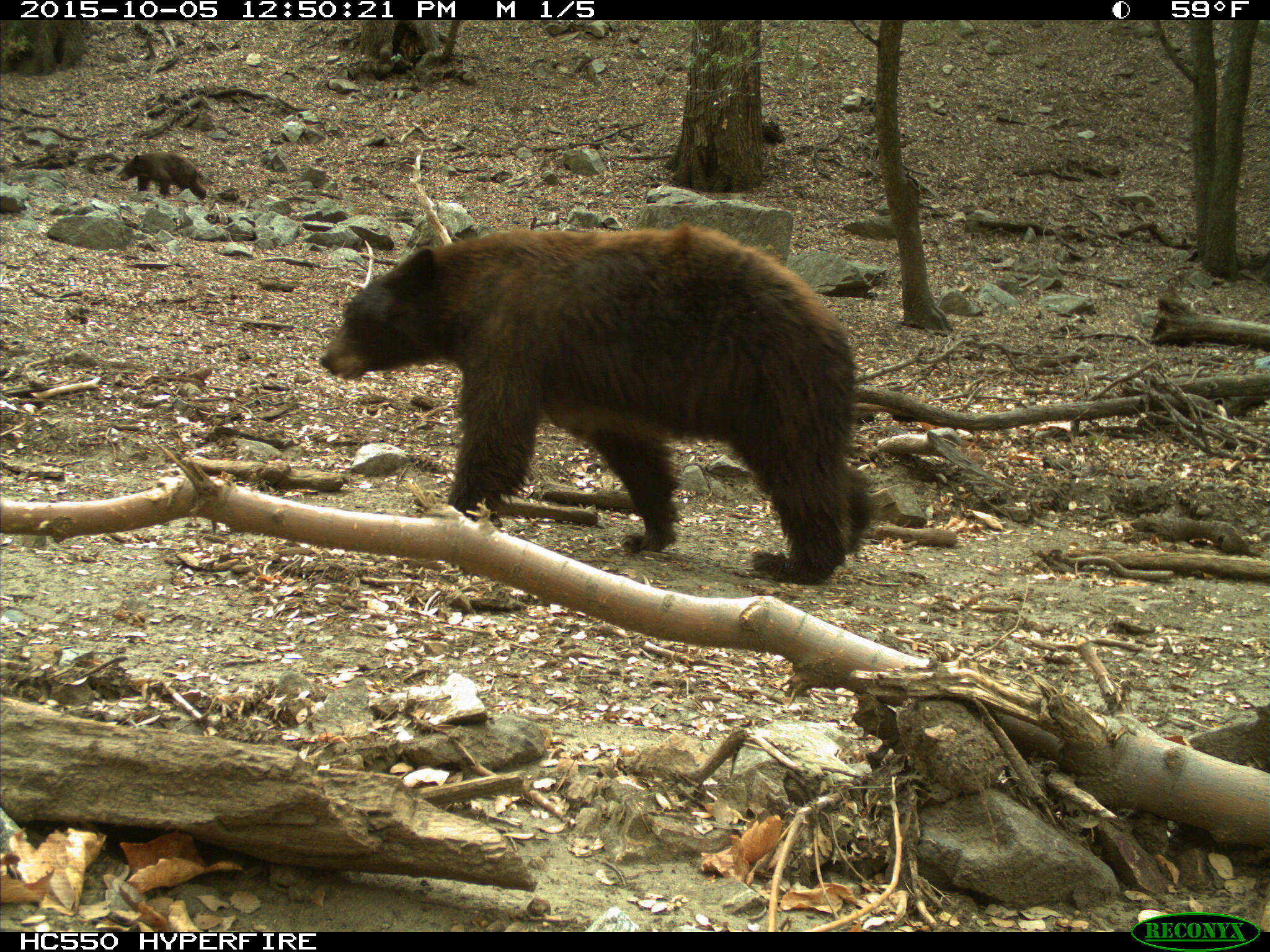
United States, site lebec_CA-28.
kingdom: Animalia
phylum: Chordata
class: Mammalia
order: Carnivora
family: Ursidae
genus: Ursus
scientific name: Ursus americanus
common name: american black bear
Ursus americanus (american black bear).